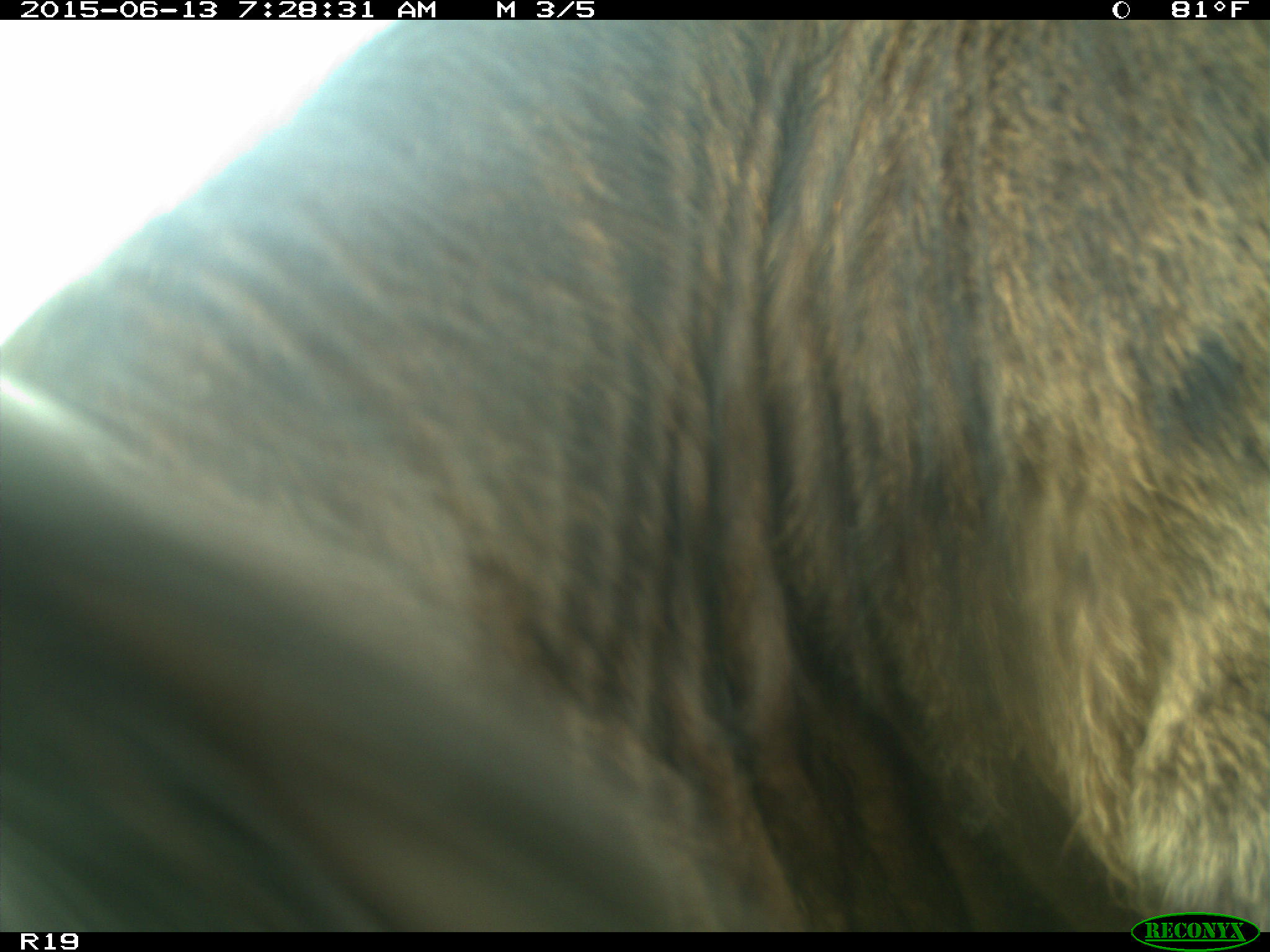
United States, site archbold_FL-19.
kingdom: Animalia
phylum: Chordata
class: Mammalia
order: Artiodactyla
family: Bovidae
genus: Bos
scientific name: Bos taurus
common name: domestic cow